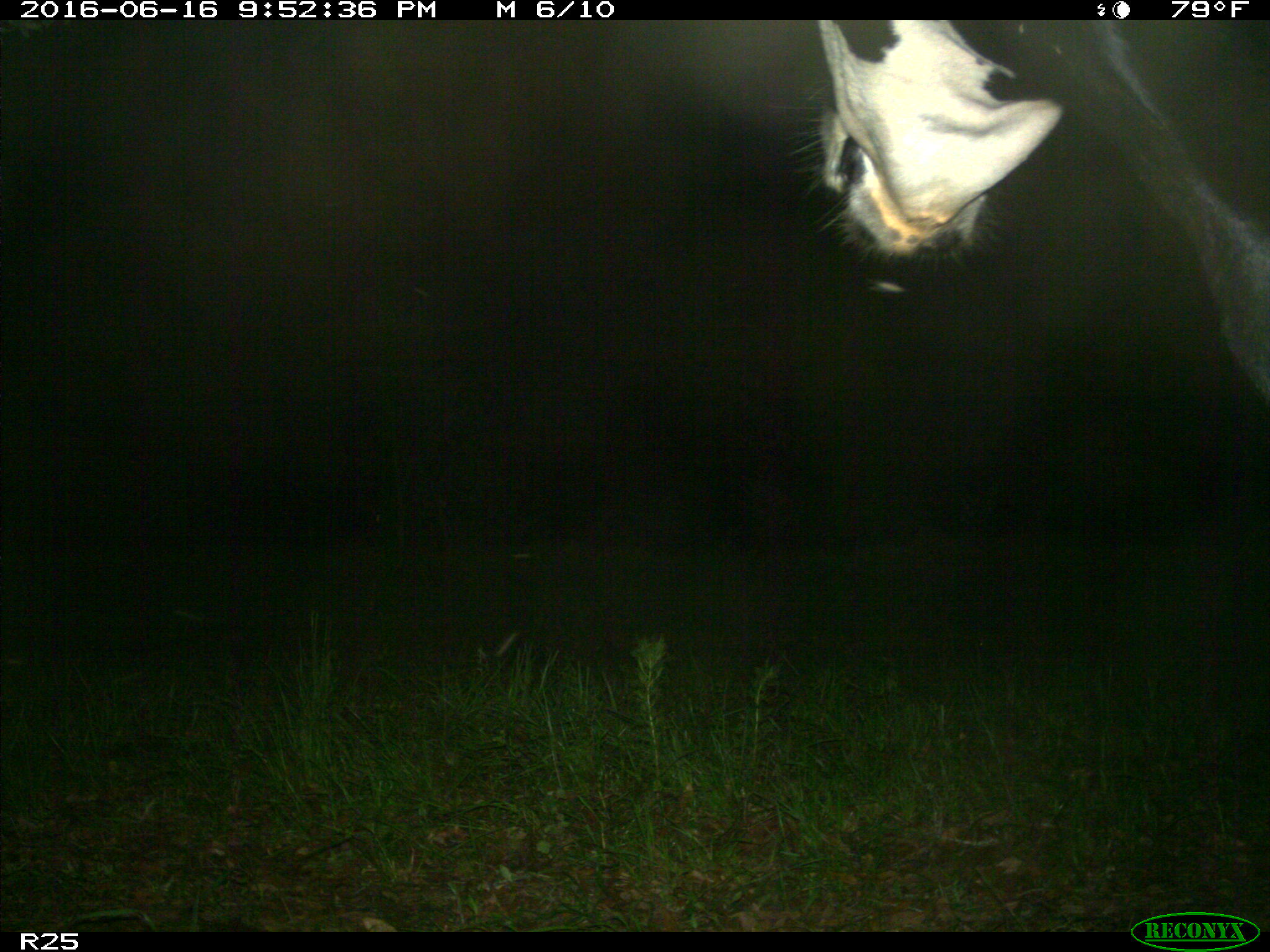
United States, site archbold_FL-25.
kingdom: Animalia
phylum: Chordata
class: Mammalia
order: Artiodactyla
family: Bovidae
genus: Bos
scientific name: Bos taurus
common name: domestic cow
Bos taurus (domestic cow).